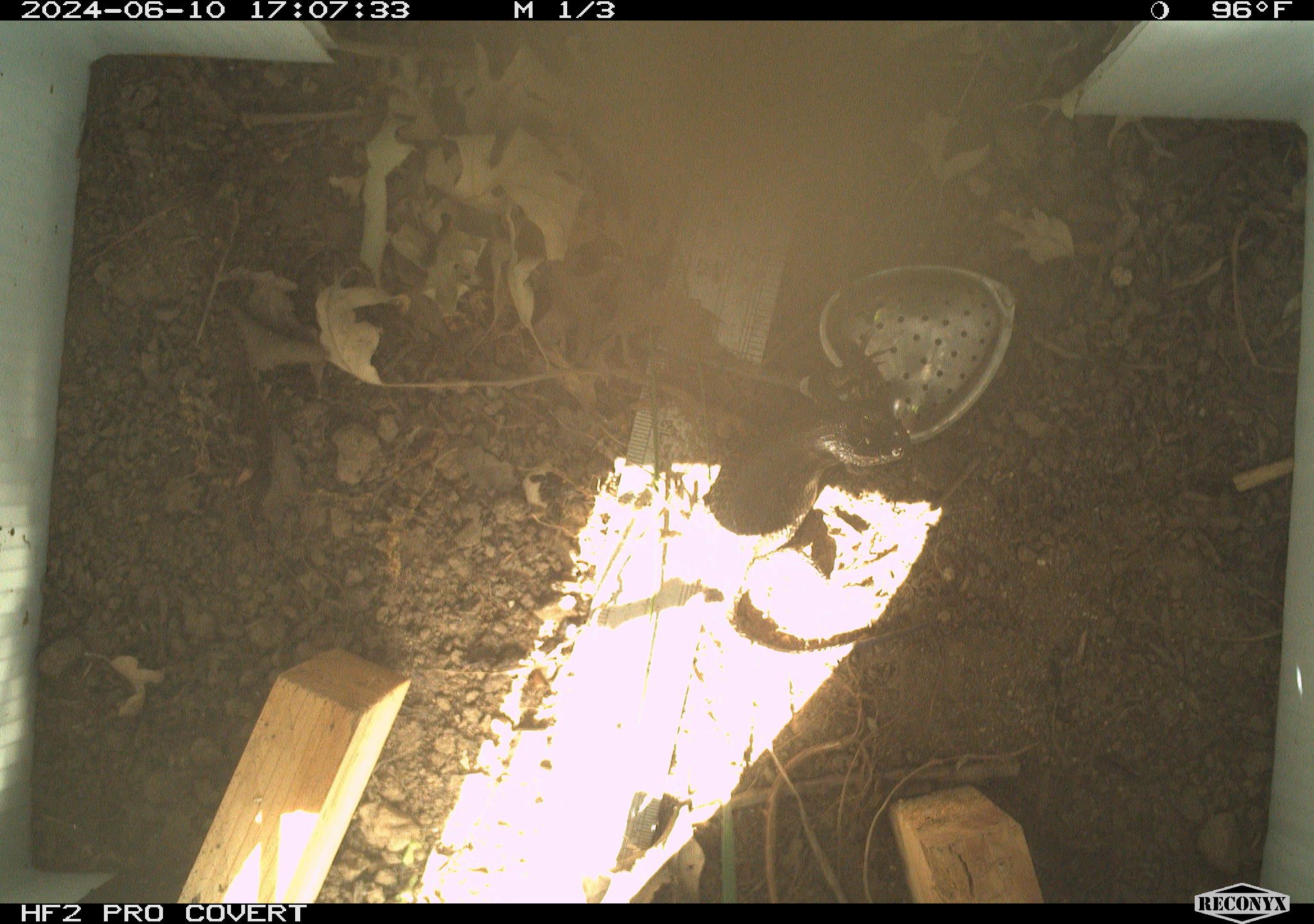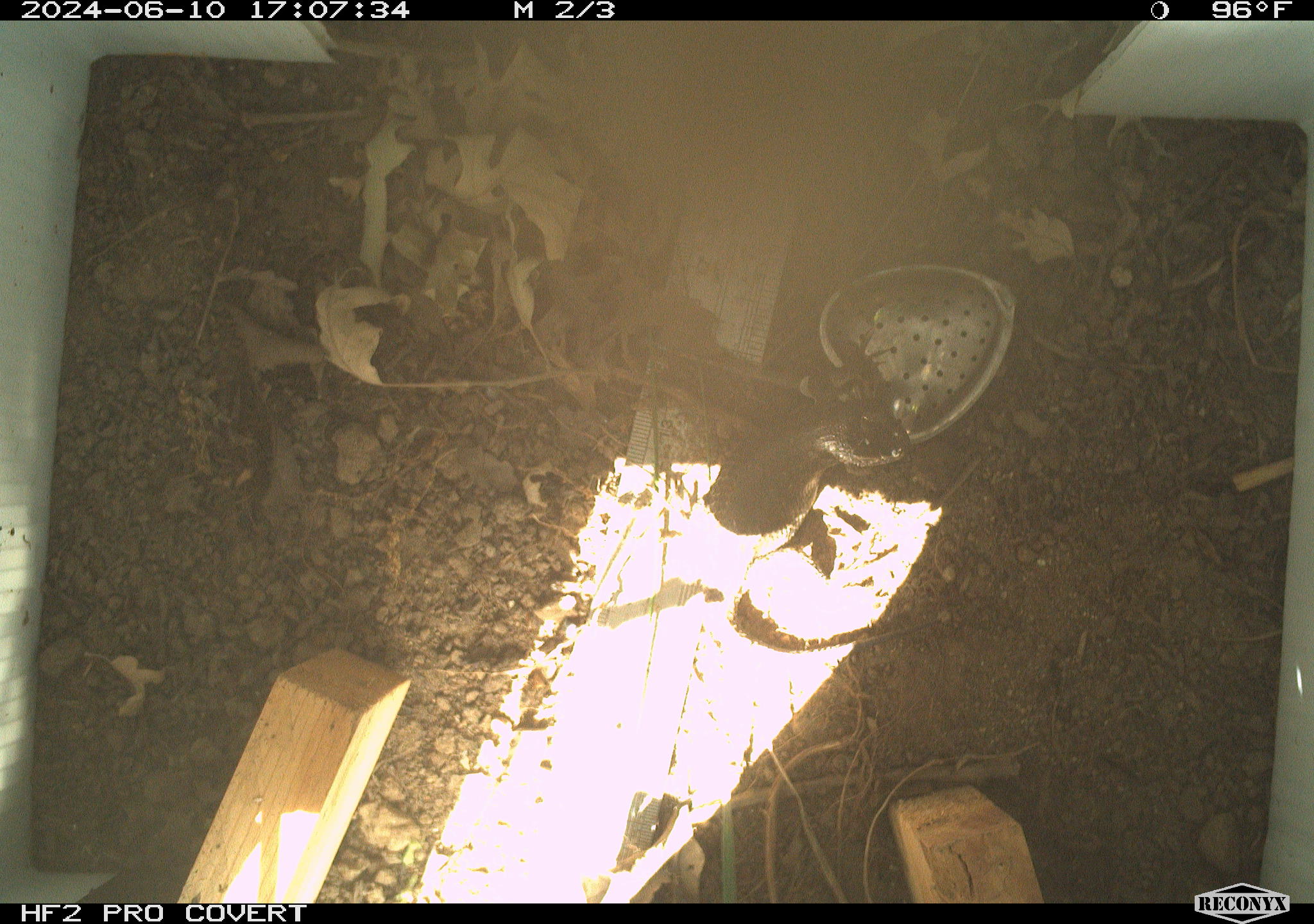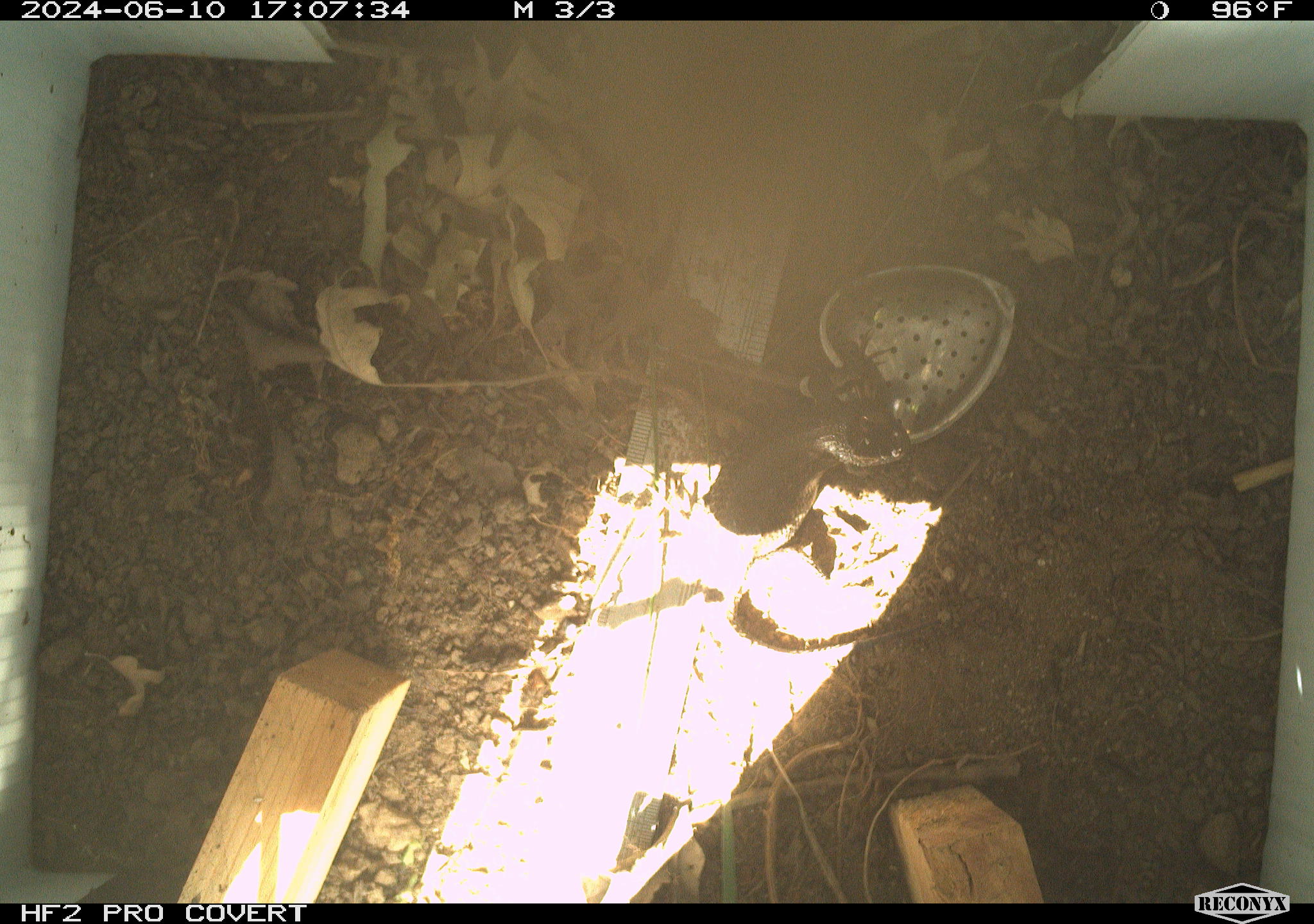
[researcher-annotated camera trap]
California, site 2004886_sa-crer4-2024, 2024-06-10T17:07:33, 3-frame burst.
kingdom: Animalia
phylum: Chordata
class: Reptilia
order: Squamata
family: Phrynosomatidae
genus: Sceloporus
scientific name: Sceloporus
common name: spiny lizards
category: sceloporus species